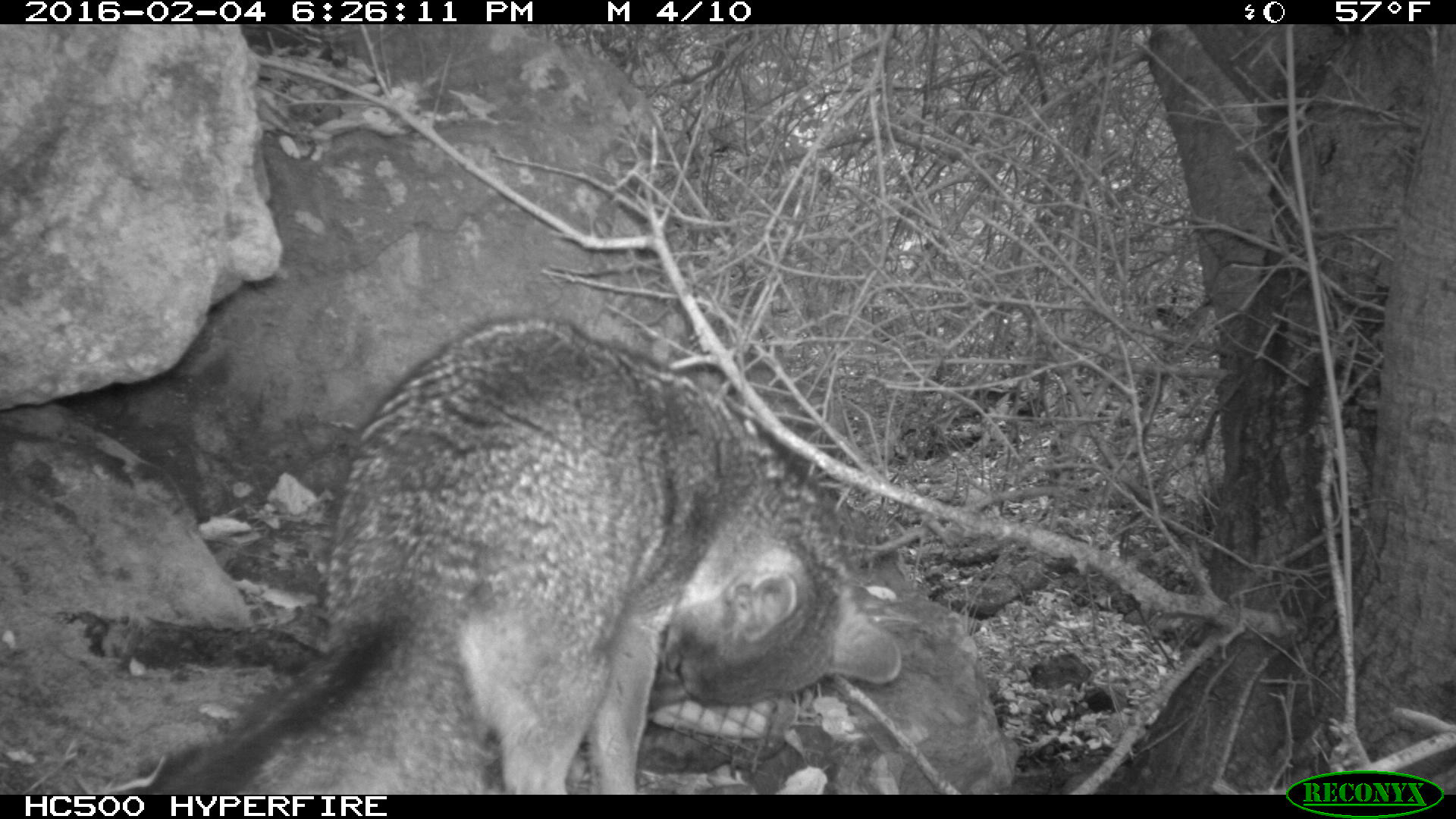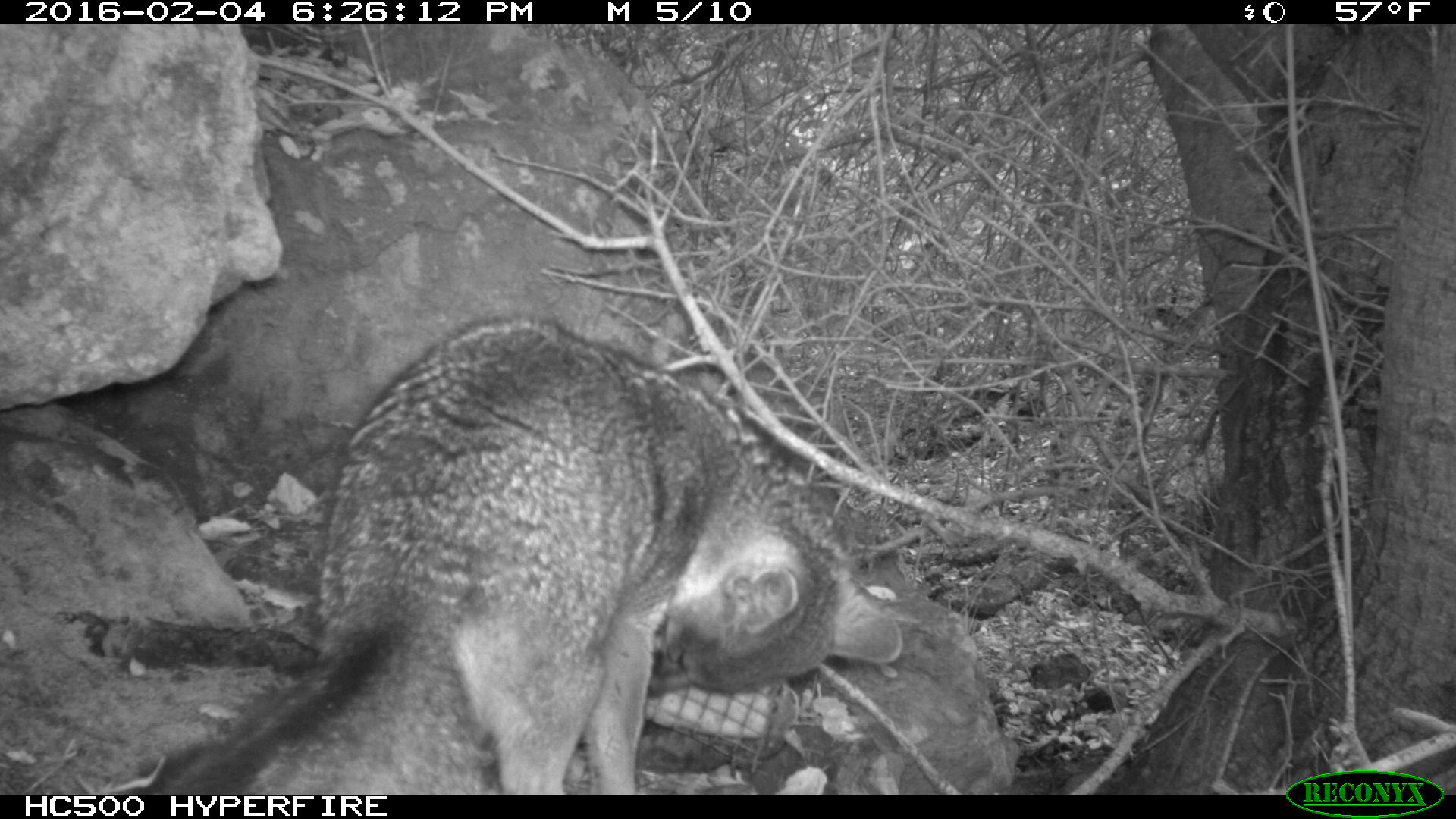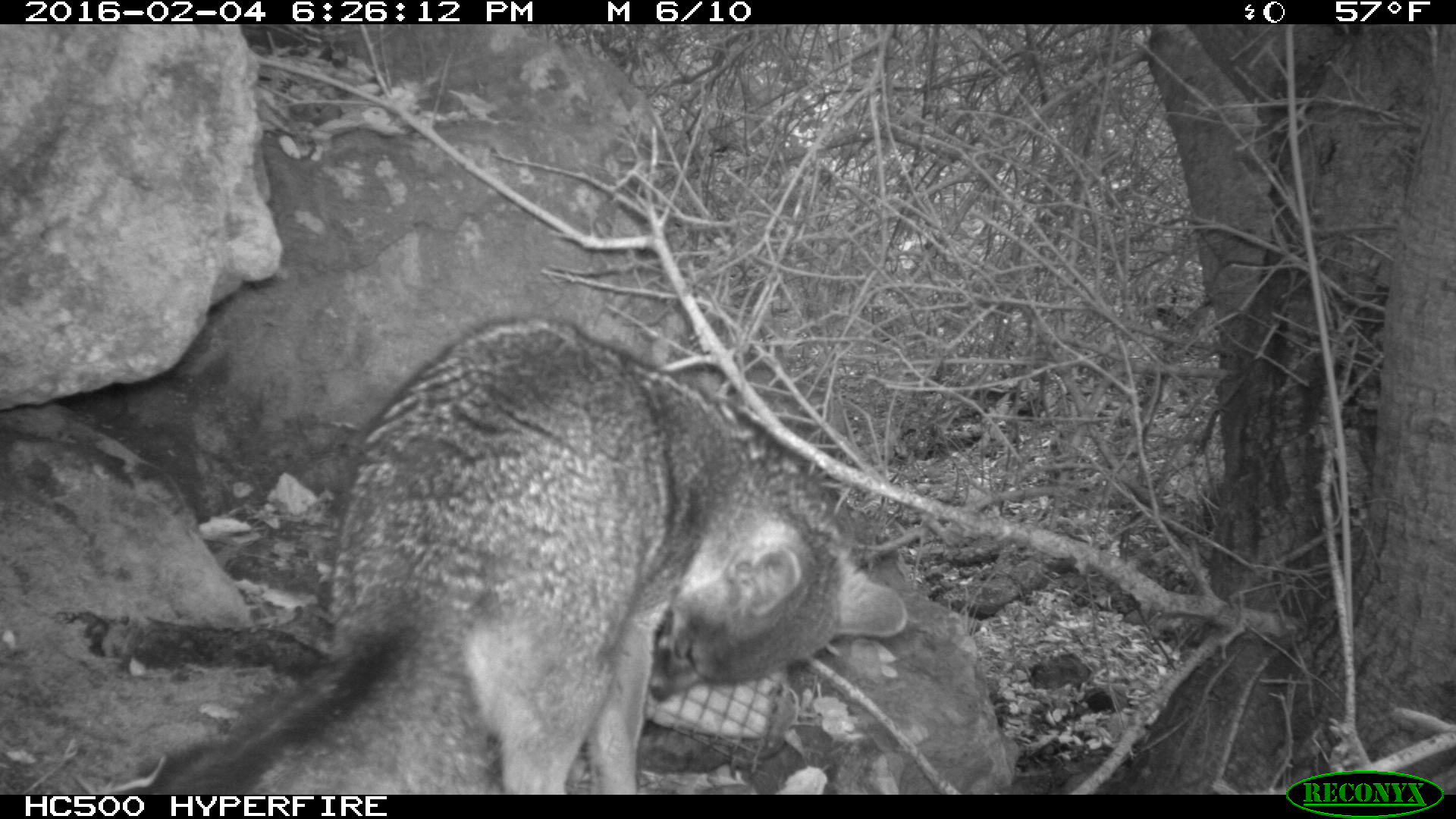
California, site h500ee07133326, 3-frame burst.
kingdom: Animalia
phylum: Chordata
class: Mammalia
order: Carnivora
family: Canidae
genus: Urocyon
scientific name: Urocyon littoralis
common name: island fox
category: fox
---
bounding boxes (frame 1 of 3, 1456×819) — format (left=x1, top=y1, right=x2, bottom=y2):
fox: (left=148, top=316, right=902, bottom=795)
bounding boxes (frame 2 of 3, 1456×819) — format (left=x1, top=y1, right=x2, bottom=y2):
fox: (left=148, top=316, right=902, bottom=795)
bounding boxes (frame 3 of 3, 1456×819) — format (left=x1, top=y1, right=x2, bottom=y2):
fox: (left=148, top=313, right=906, bottom=795)